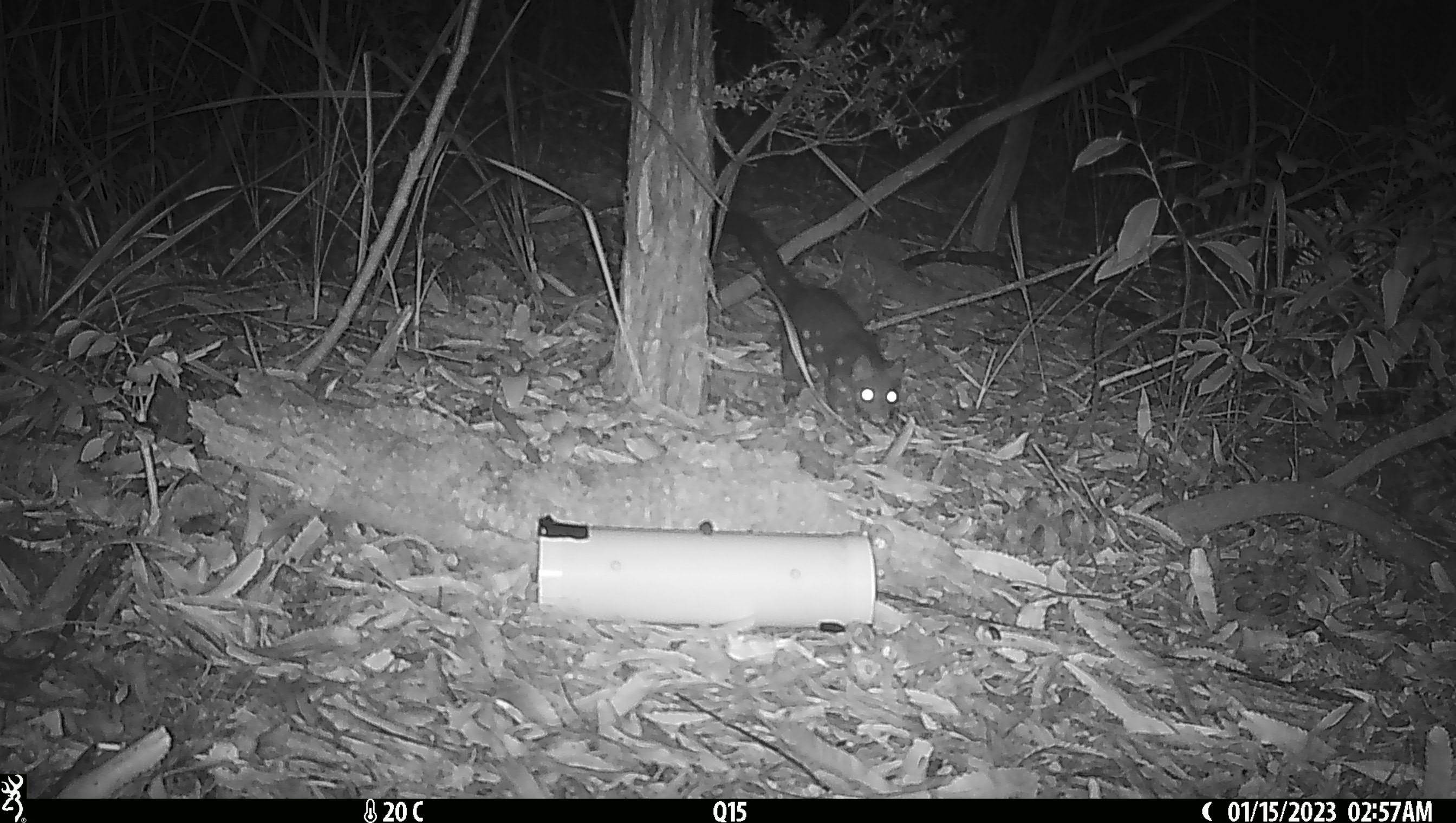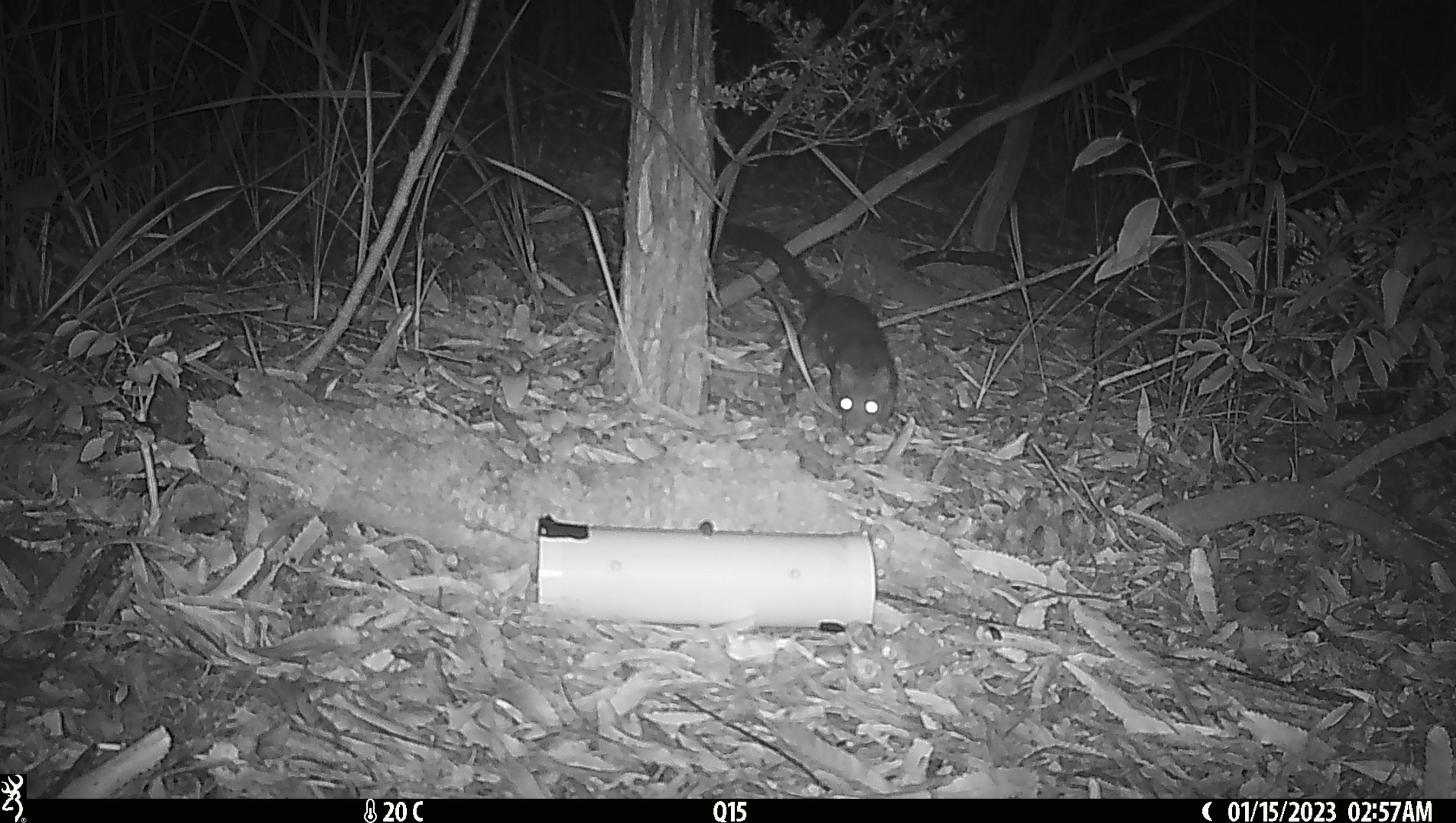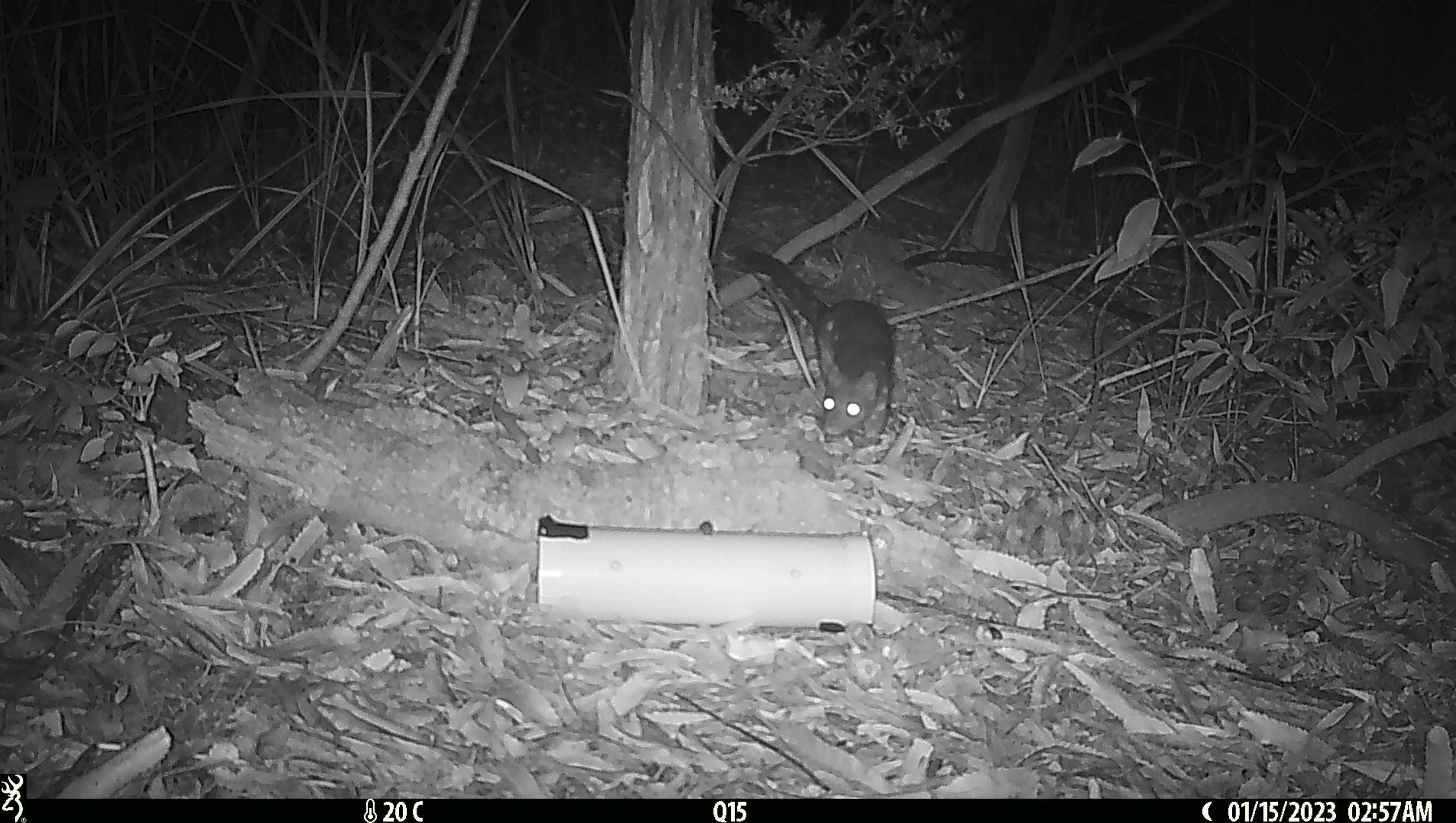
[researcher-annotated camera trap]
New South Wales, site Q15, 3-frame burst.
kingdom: Animalia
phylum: Chordata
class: Mammalia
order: Dasyuromorphia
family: Dasyuridae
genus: Dasyurus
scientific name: Dasyurus maculatus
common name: spotted-tailed quoll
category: quoll